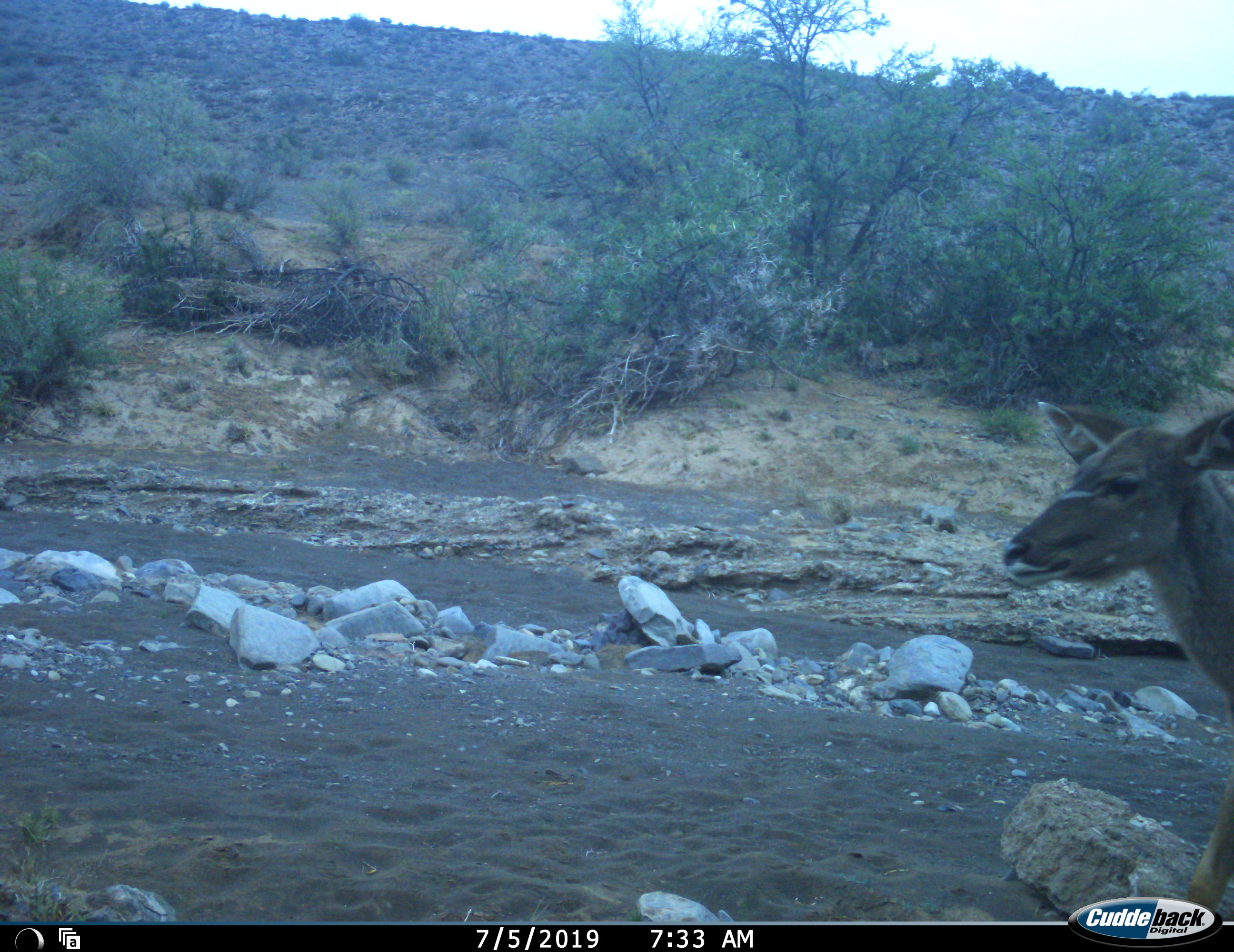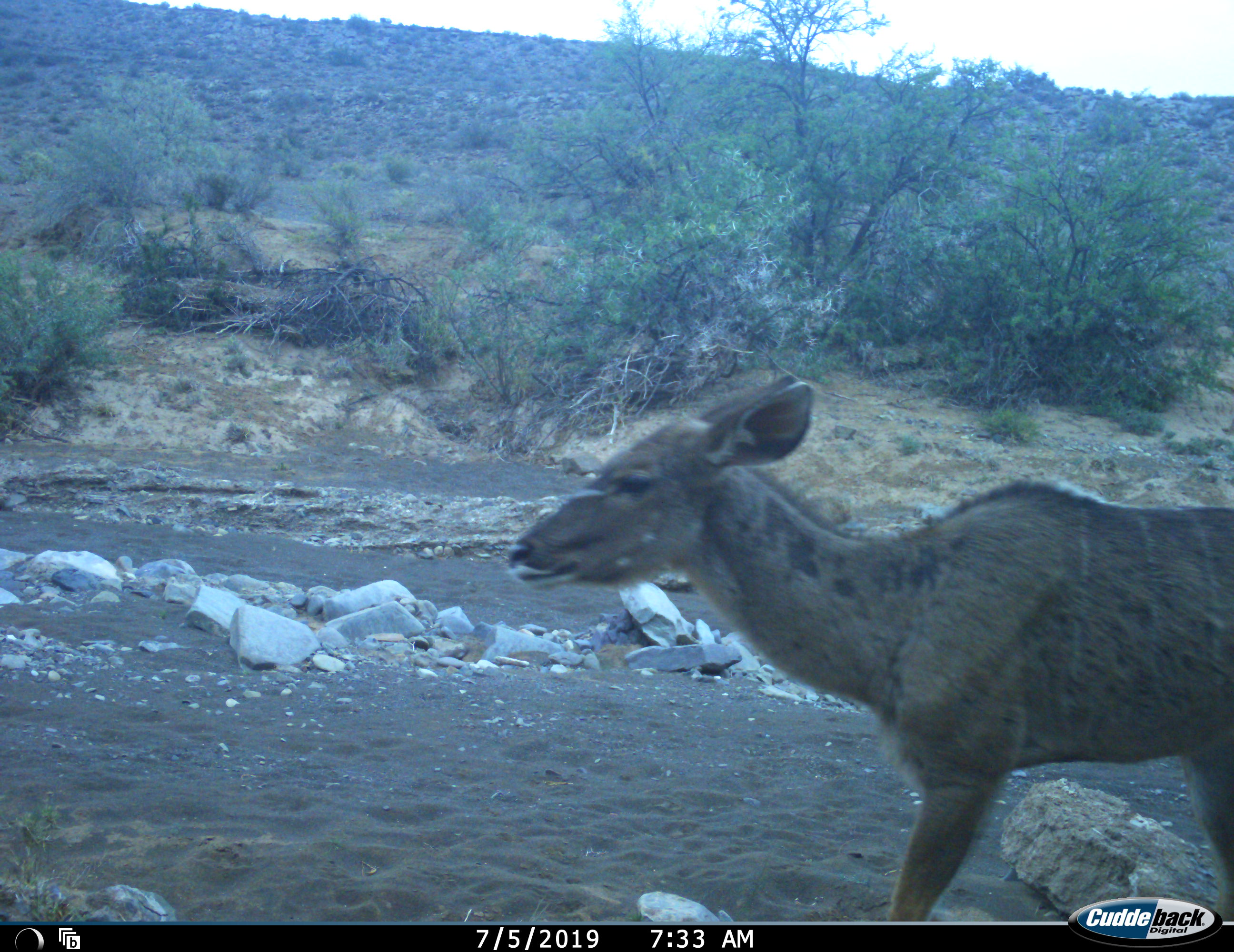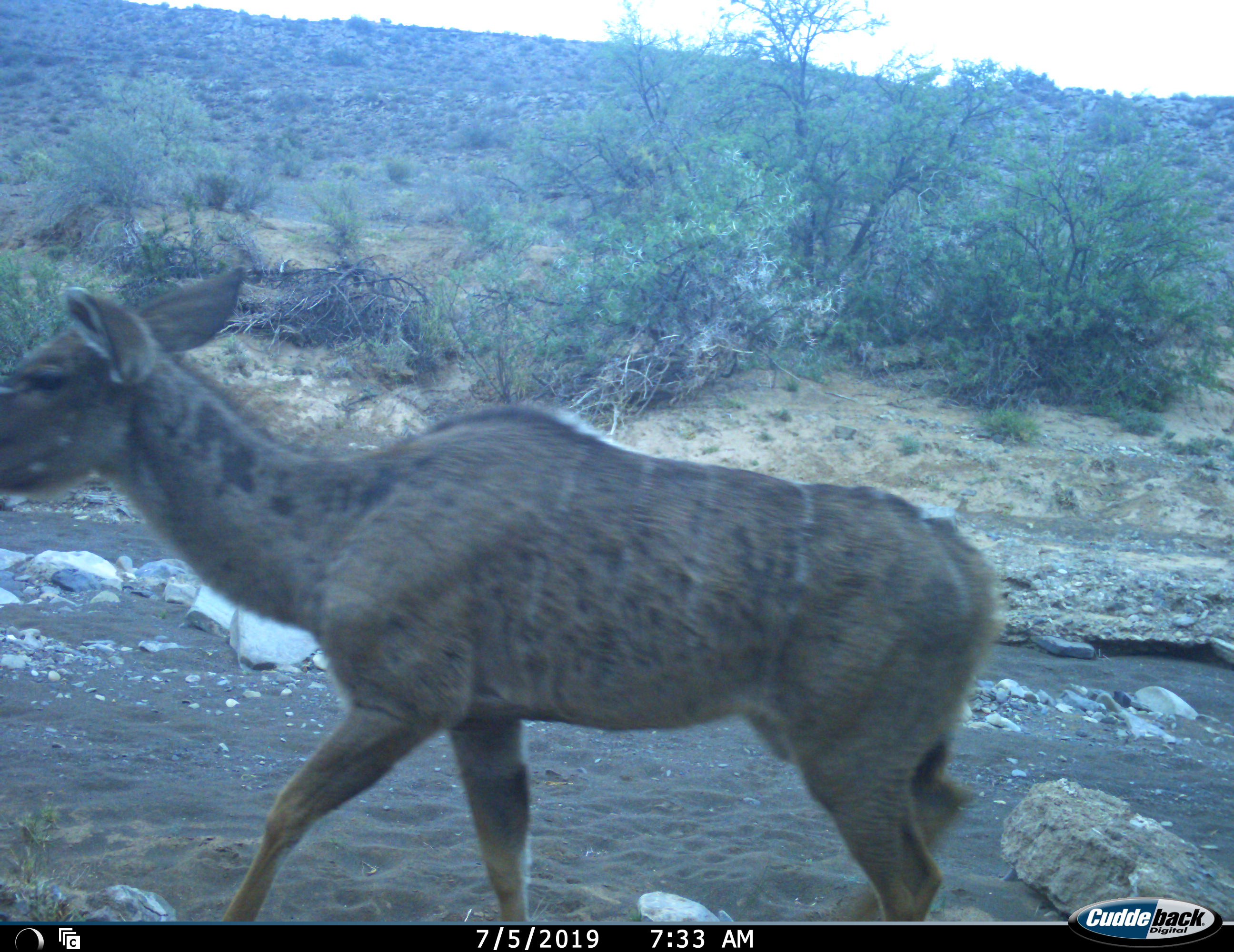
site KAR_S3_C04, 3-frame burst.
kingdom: Animalia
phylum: Chordata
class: Mammalia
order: Artiodactyla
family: Bovidae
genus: Tragelaphus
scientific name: Tragelaphus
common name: kudu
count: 1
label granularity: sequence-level